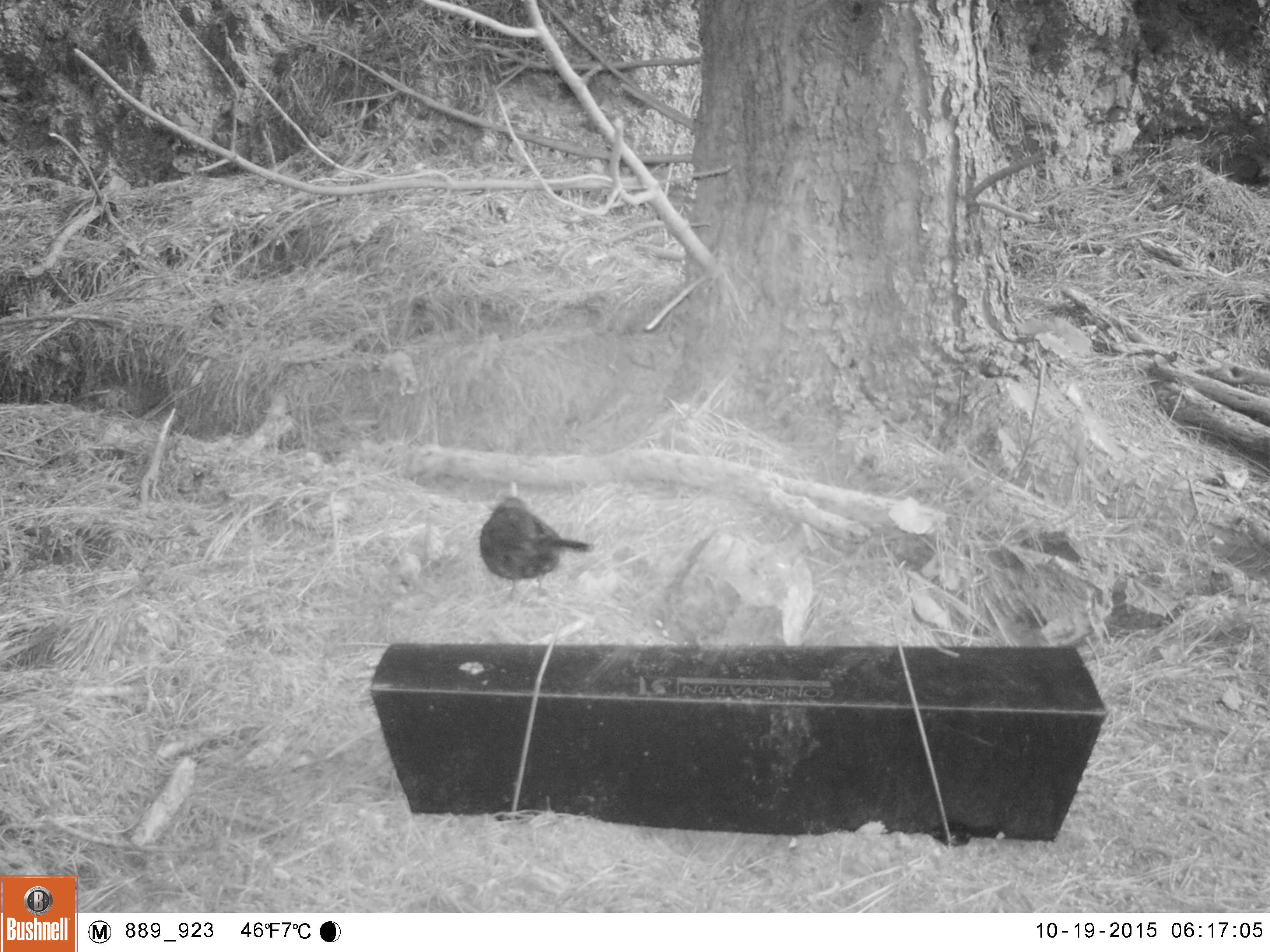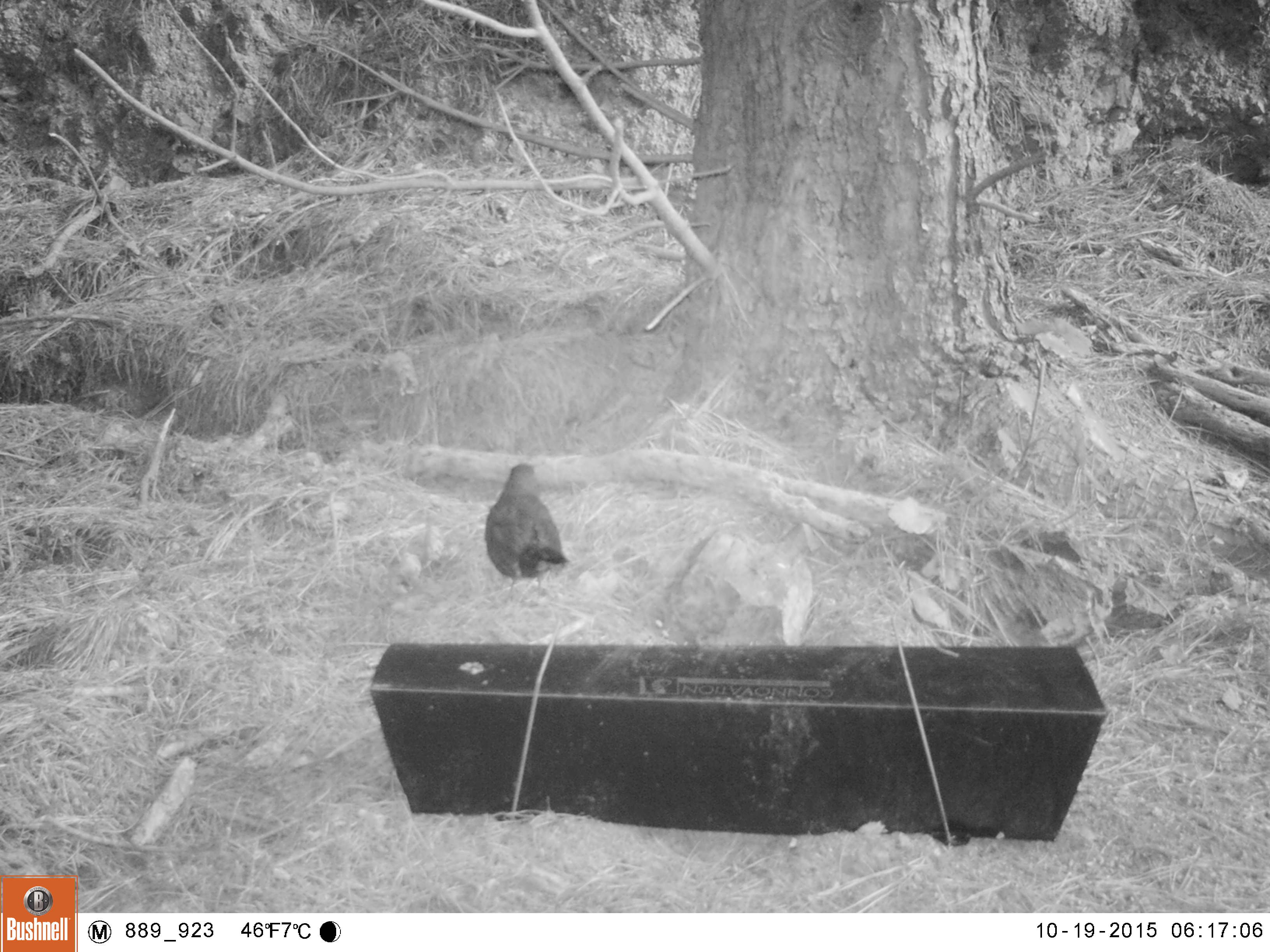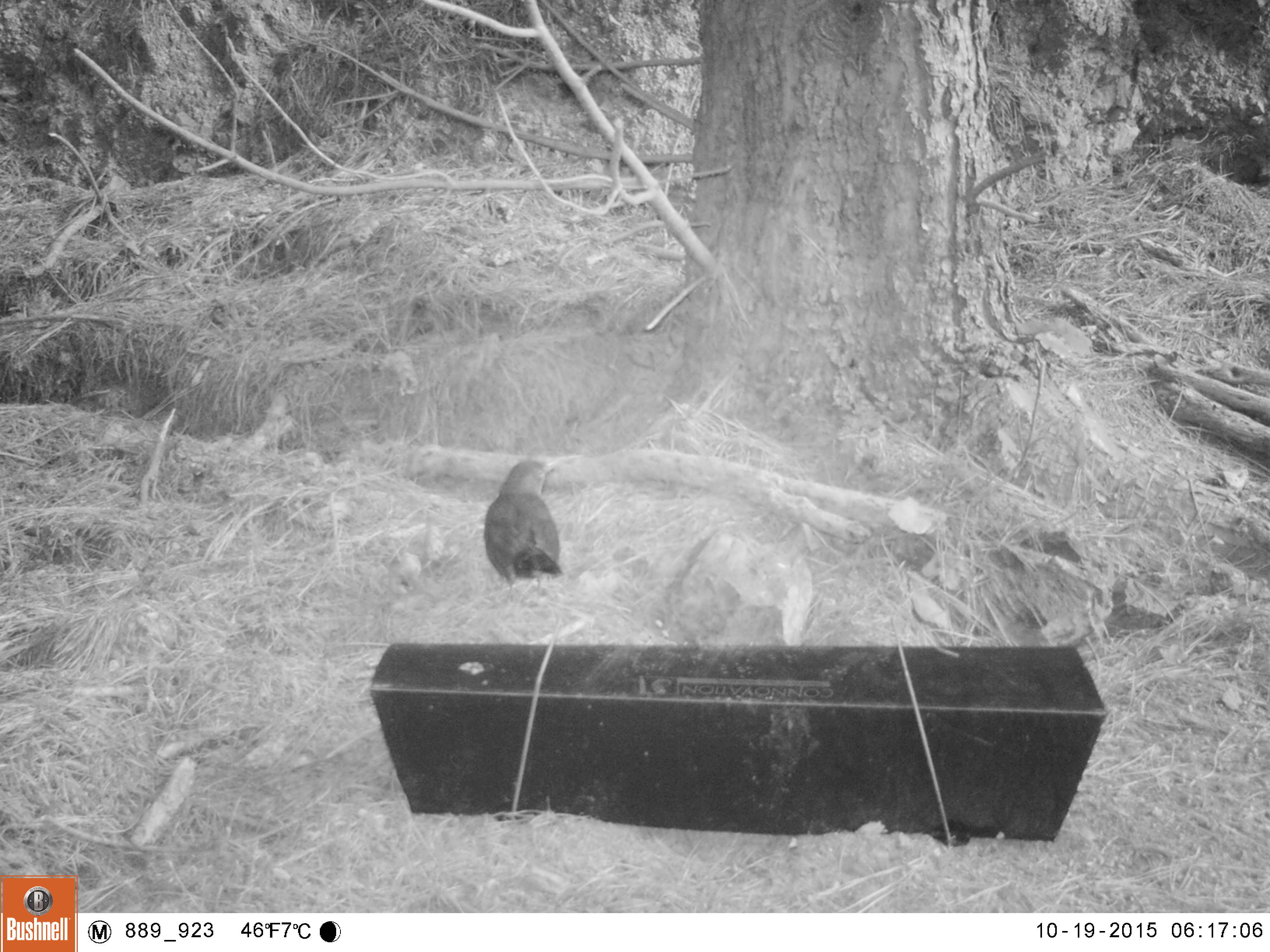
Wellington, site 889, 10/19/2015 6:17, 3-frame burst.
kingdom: Animalia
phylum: Chordata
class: Aves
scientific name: Aves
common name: bird